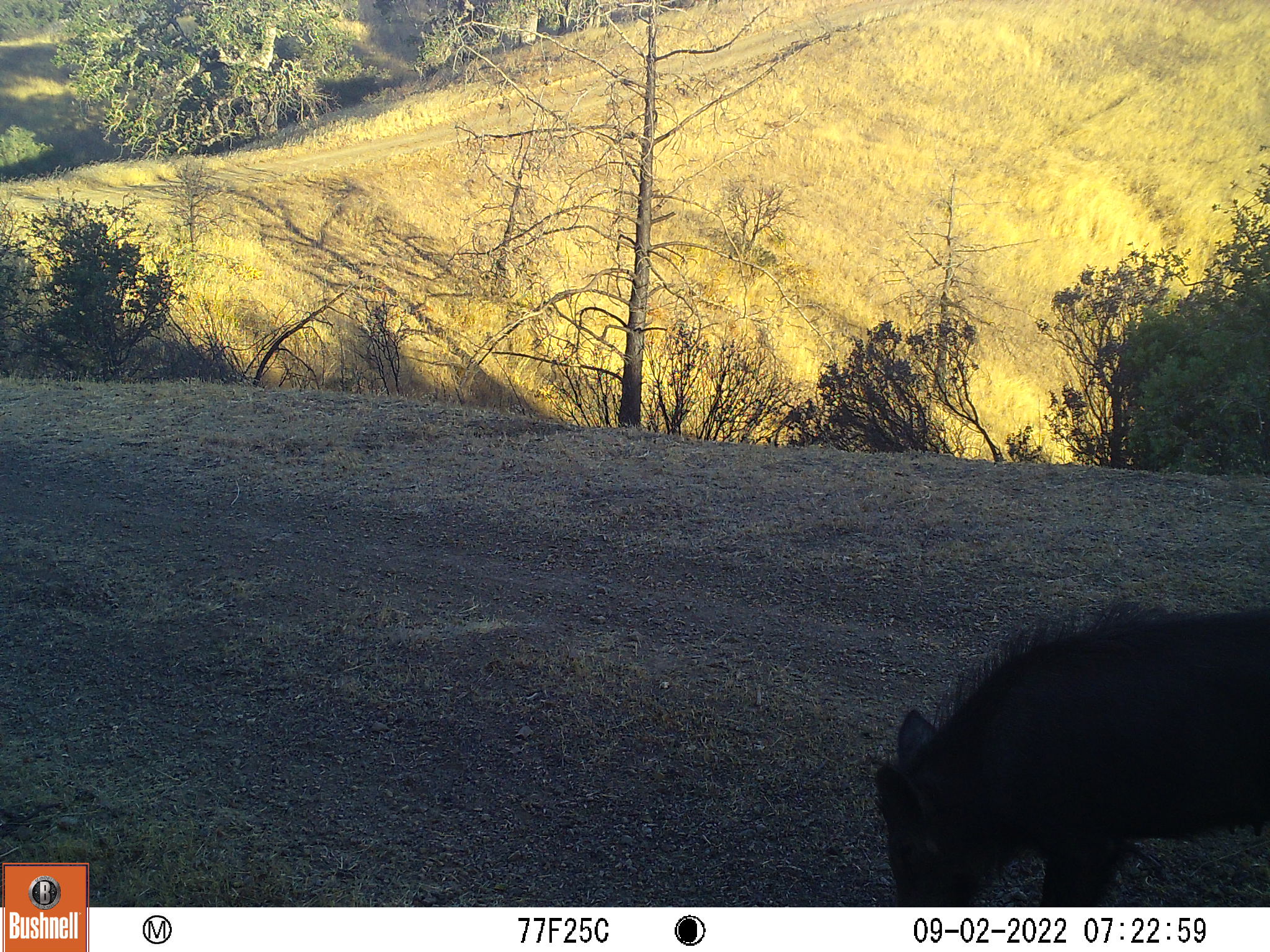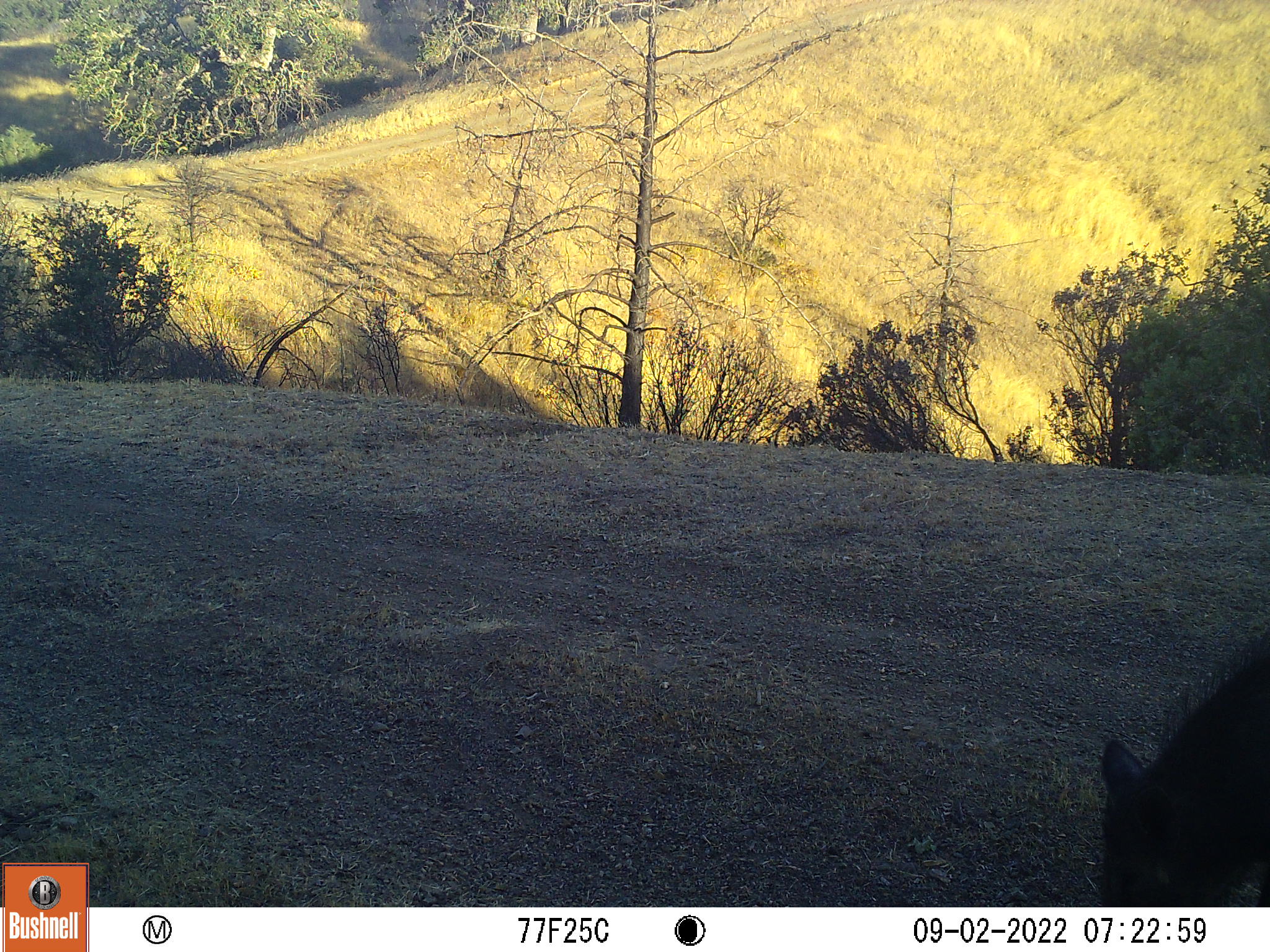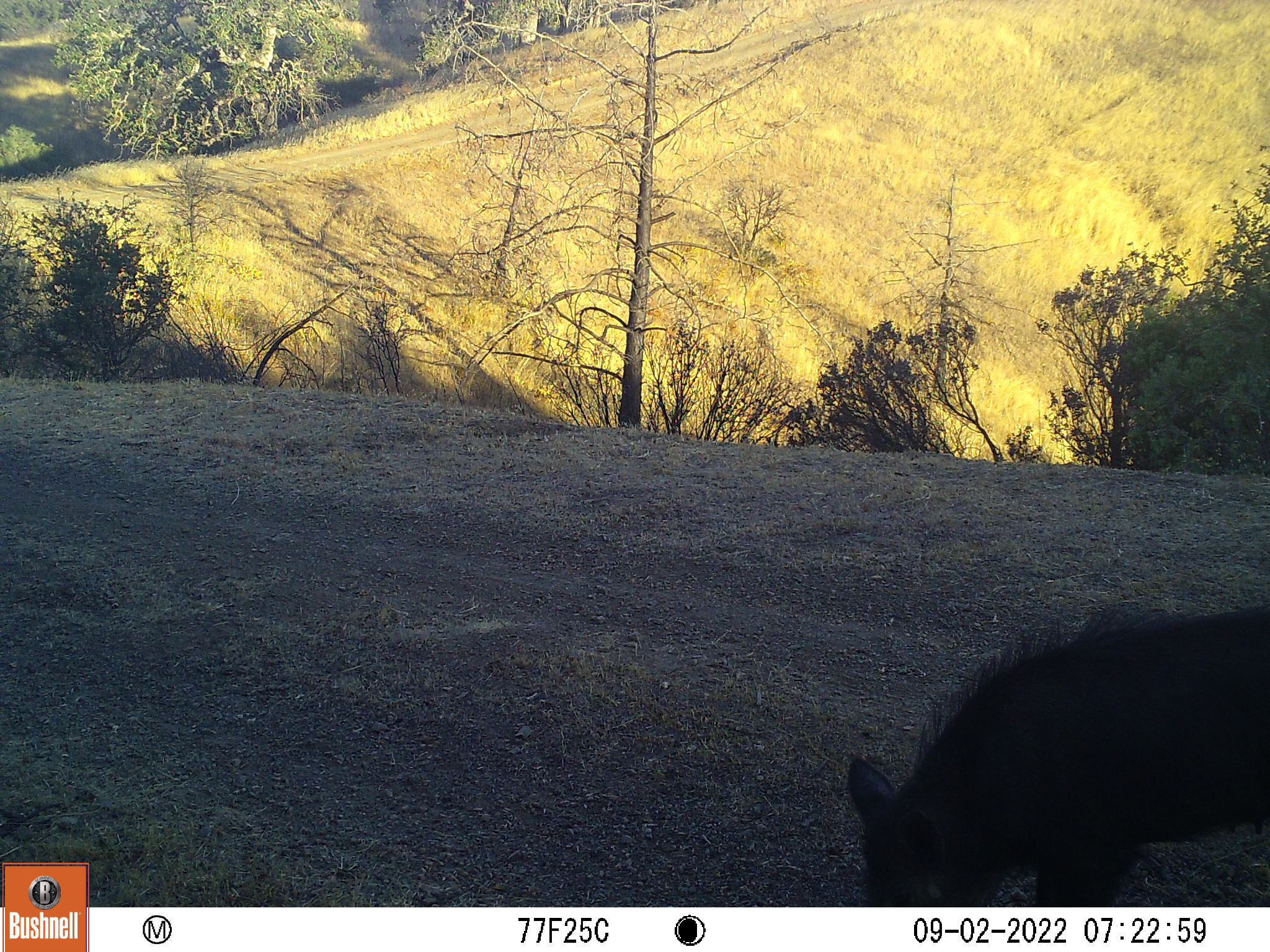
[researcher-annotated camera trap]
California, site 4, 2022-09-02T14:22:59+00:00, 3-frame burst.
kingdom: Animalia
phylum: Chordata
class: Mammalia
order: Artiodactyla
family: Suidae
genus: Sus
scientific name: Sus scrofa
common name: wild boar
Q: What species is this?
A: Wild boar (Sus scrofa).